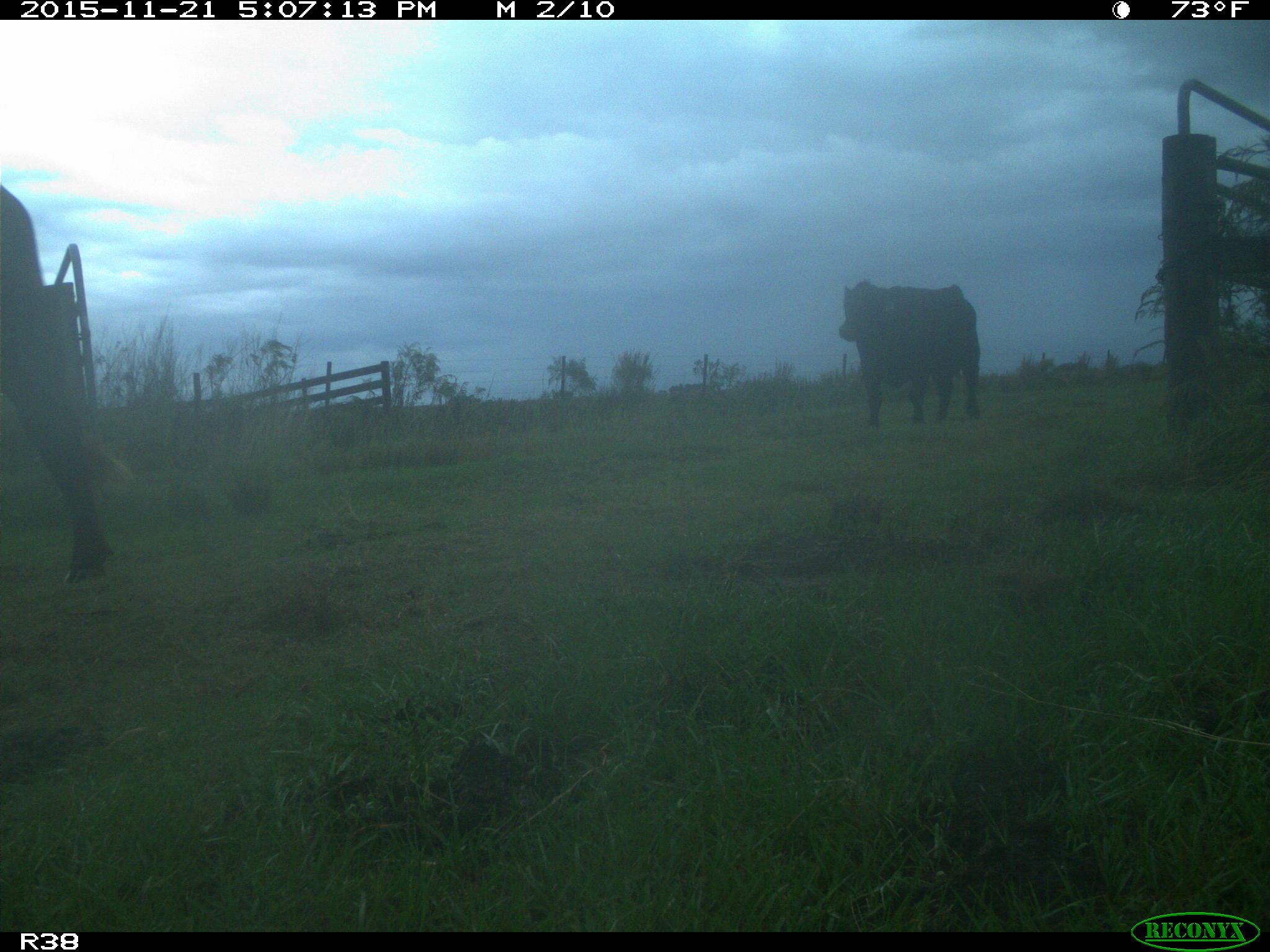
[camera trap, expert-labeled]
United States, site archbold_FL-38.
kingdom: Animalia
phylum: Chordata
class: Mammalia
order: Artiodactyla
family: Bovidae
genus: Bos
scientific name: Bos taurus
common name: domestic cow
Bos taurus (domestic cow).